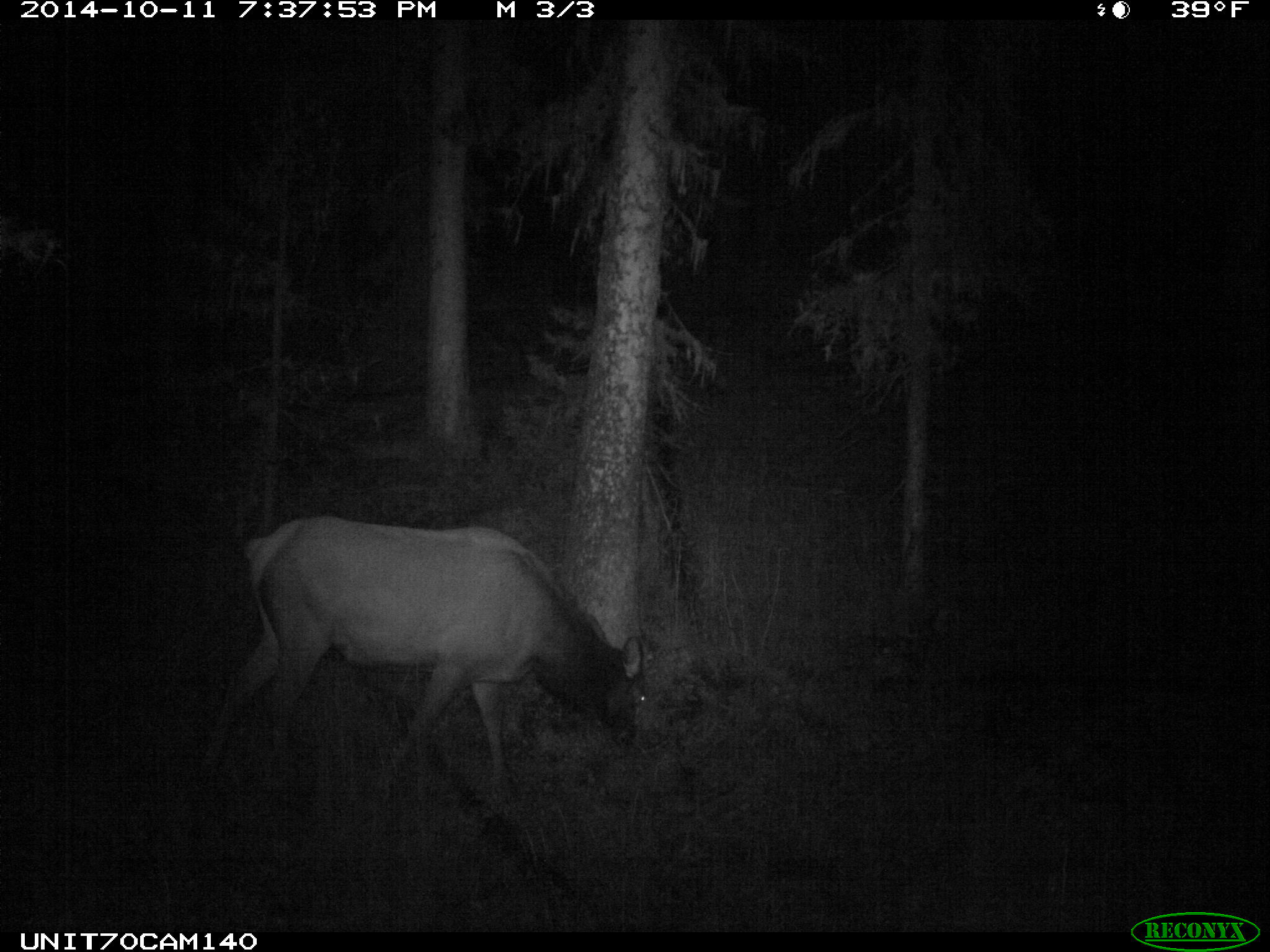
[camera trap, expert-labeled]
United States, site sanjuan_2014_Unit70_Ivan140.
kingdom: Animalia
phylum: Chordata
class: Mammalia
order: Artiodactyla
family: Cervidae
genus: Cervus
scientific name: Cervus elaphus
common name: red deer